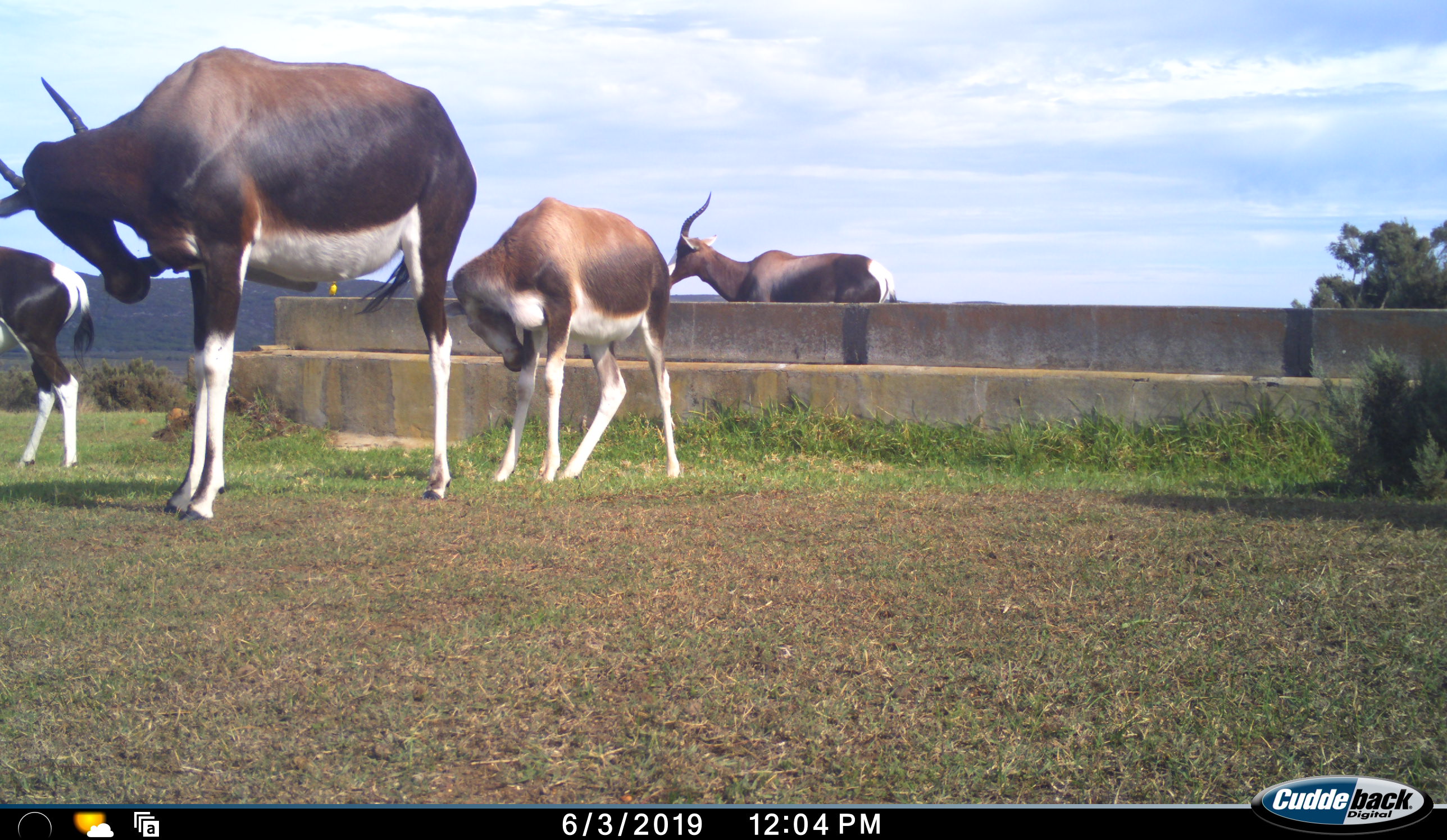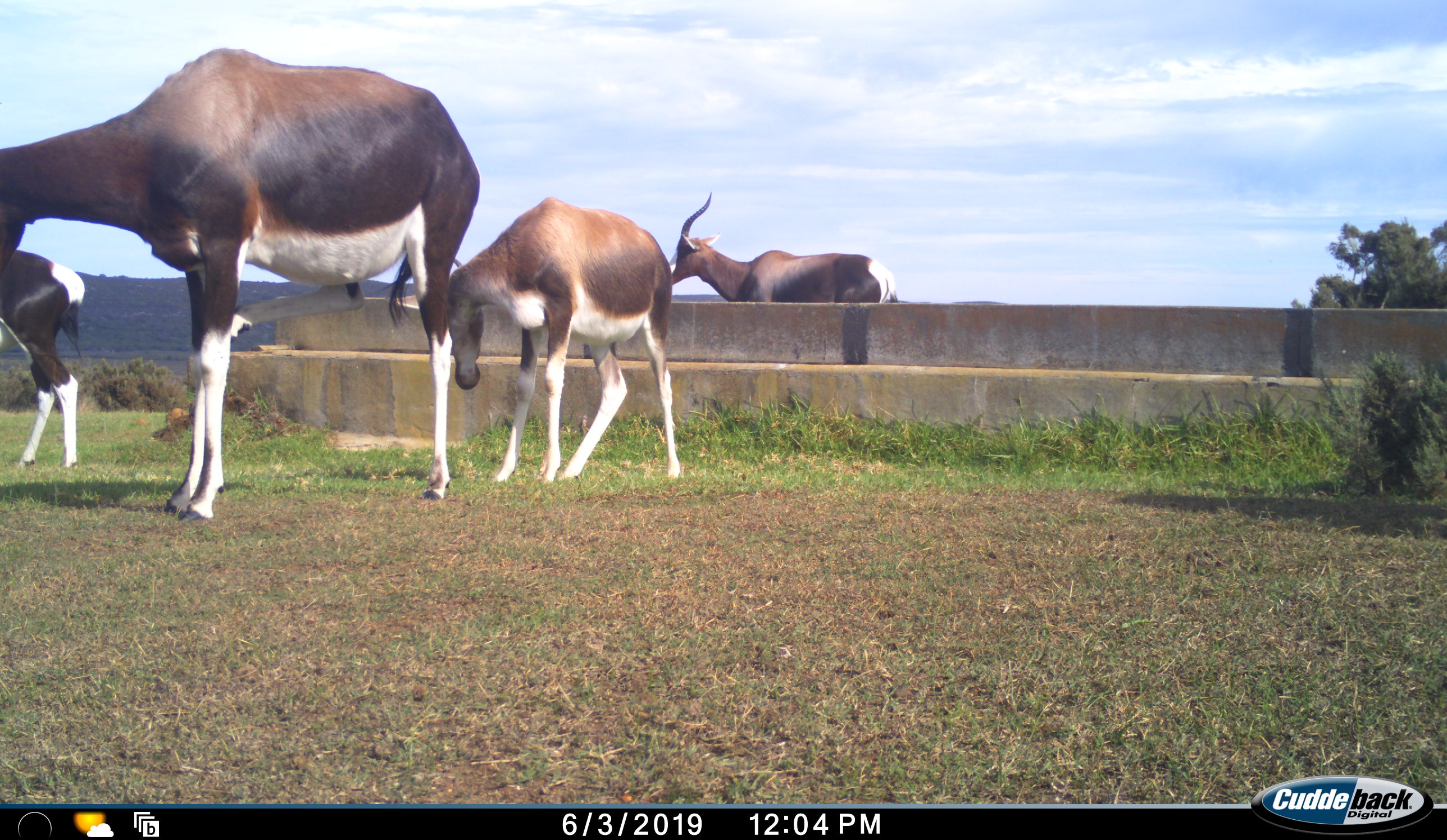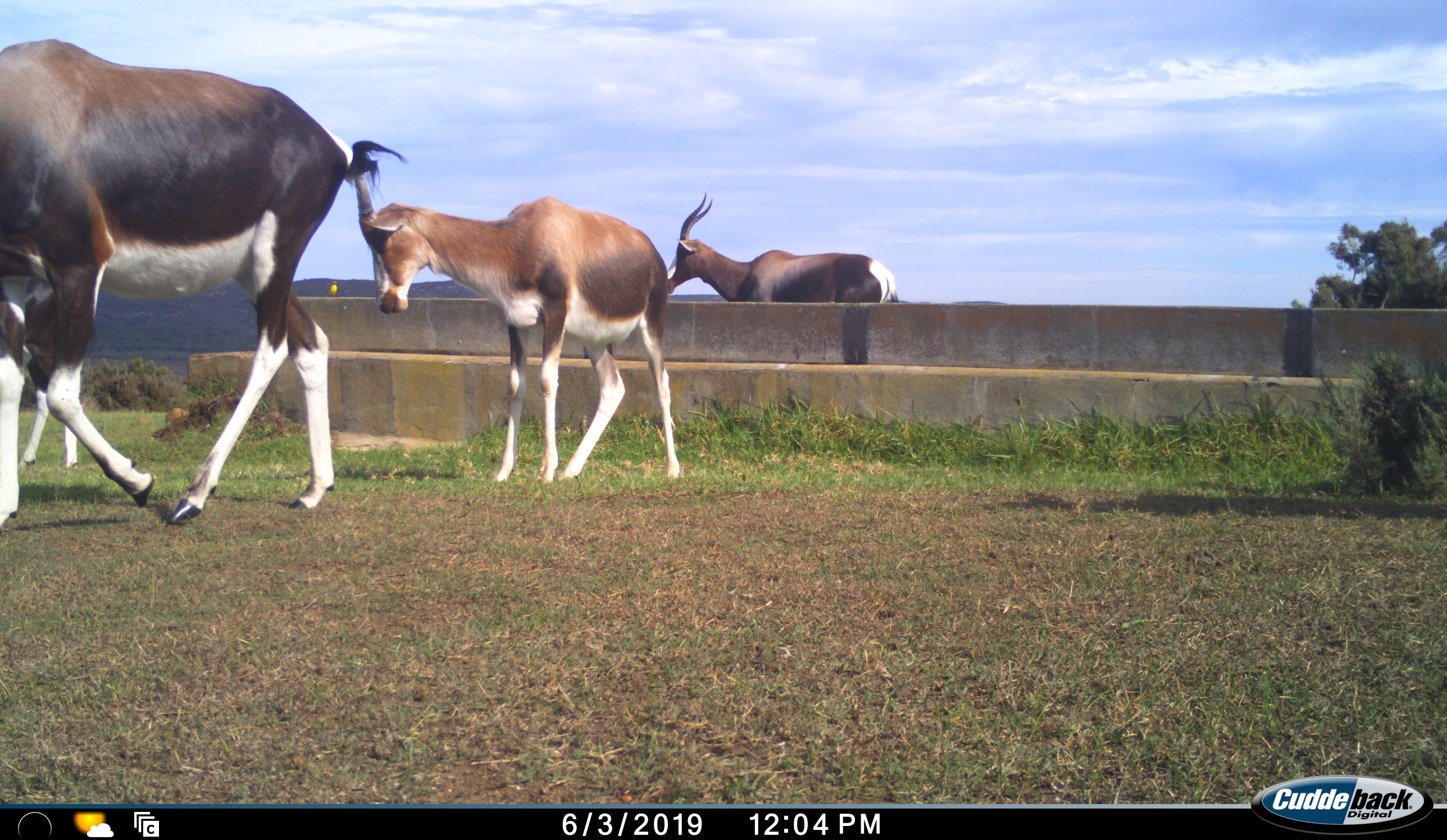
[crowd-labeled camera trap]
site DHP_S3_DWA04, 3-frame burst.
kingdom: Animalia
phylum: Chordata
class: Mammalia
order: Artiodactyla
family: Bovidae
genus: Damaliscus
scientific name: Damaliscus pygargus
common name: bontebok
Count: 4.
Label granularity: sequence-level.